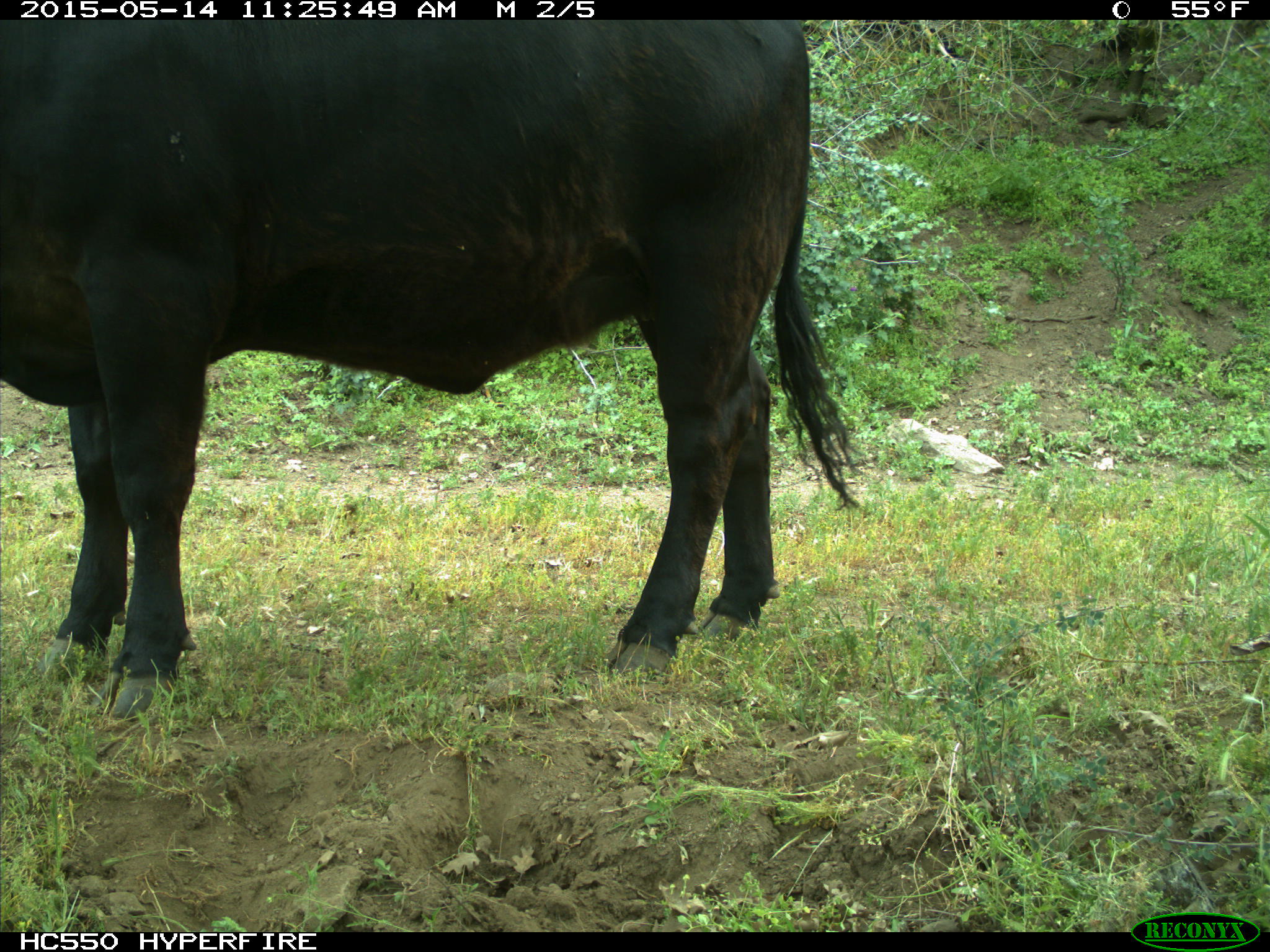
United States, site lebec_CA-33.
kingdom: Animalia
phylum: Chordata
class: Mammalia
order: Artiodactyla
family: Bovidae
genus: Bos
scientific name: Bos taurus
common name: domestic cow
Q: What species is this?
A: Bos taurus (domestic cow).